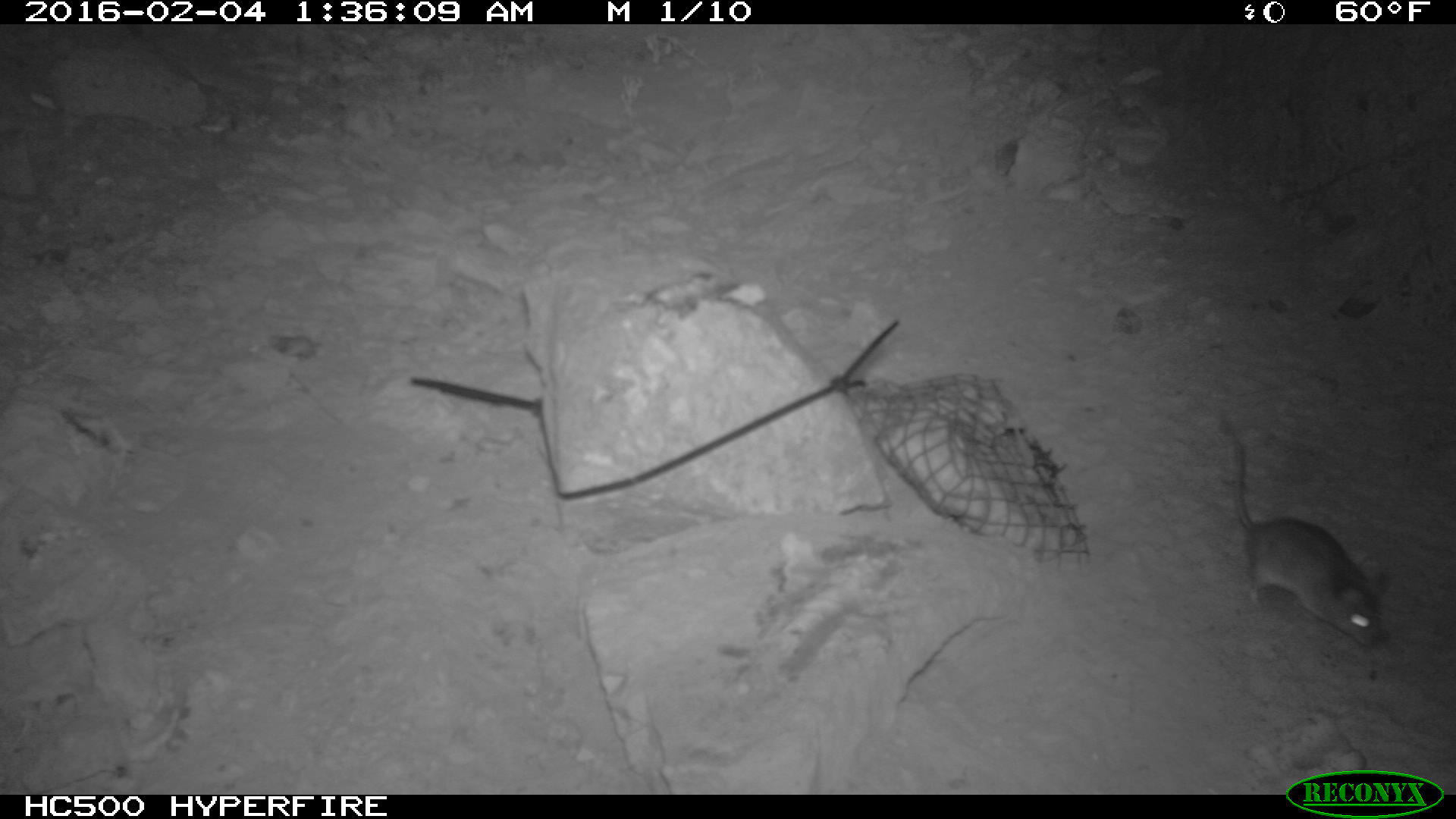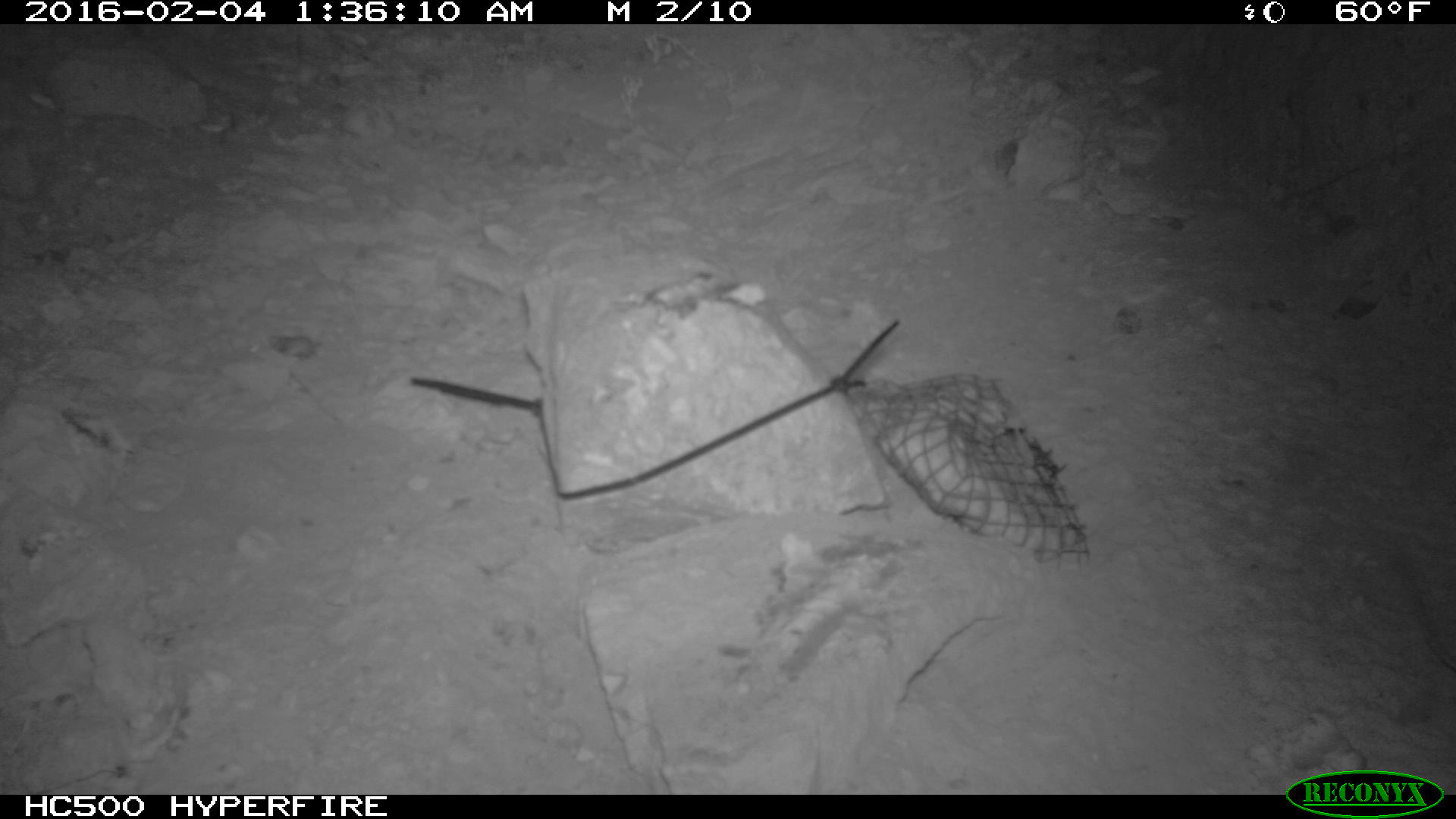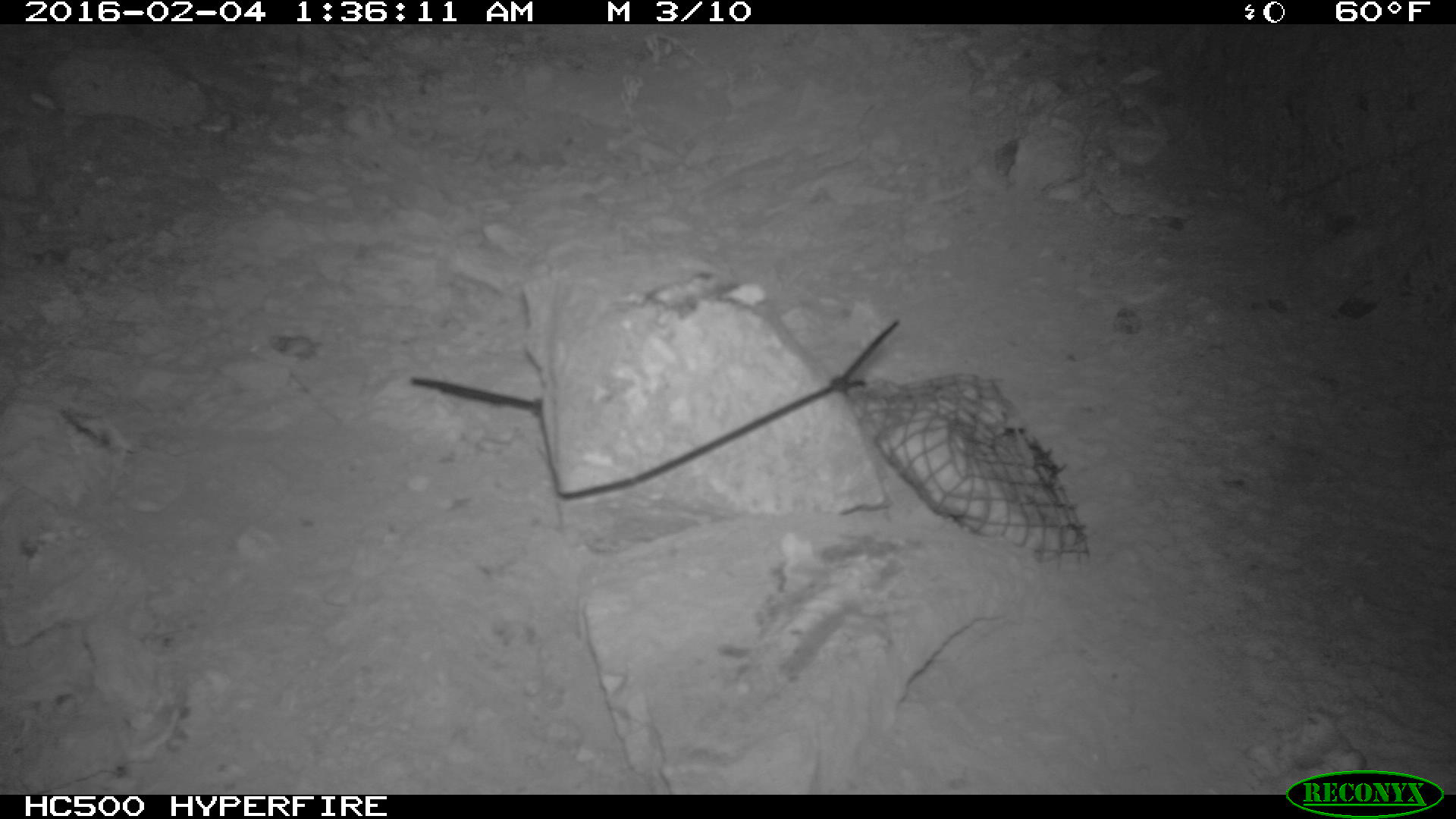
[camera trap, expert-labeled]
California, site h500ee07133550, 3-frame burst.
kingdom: Animalia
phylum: Chordata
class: Mammalia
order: Rodentia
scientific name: Rodentia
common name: rodent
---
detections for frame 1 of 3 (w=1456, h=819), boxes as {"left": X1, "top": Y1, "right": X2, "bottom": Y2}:
rodent: {"left": 1225, "top": 422, "right": 1389, "bottom": 652}